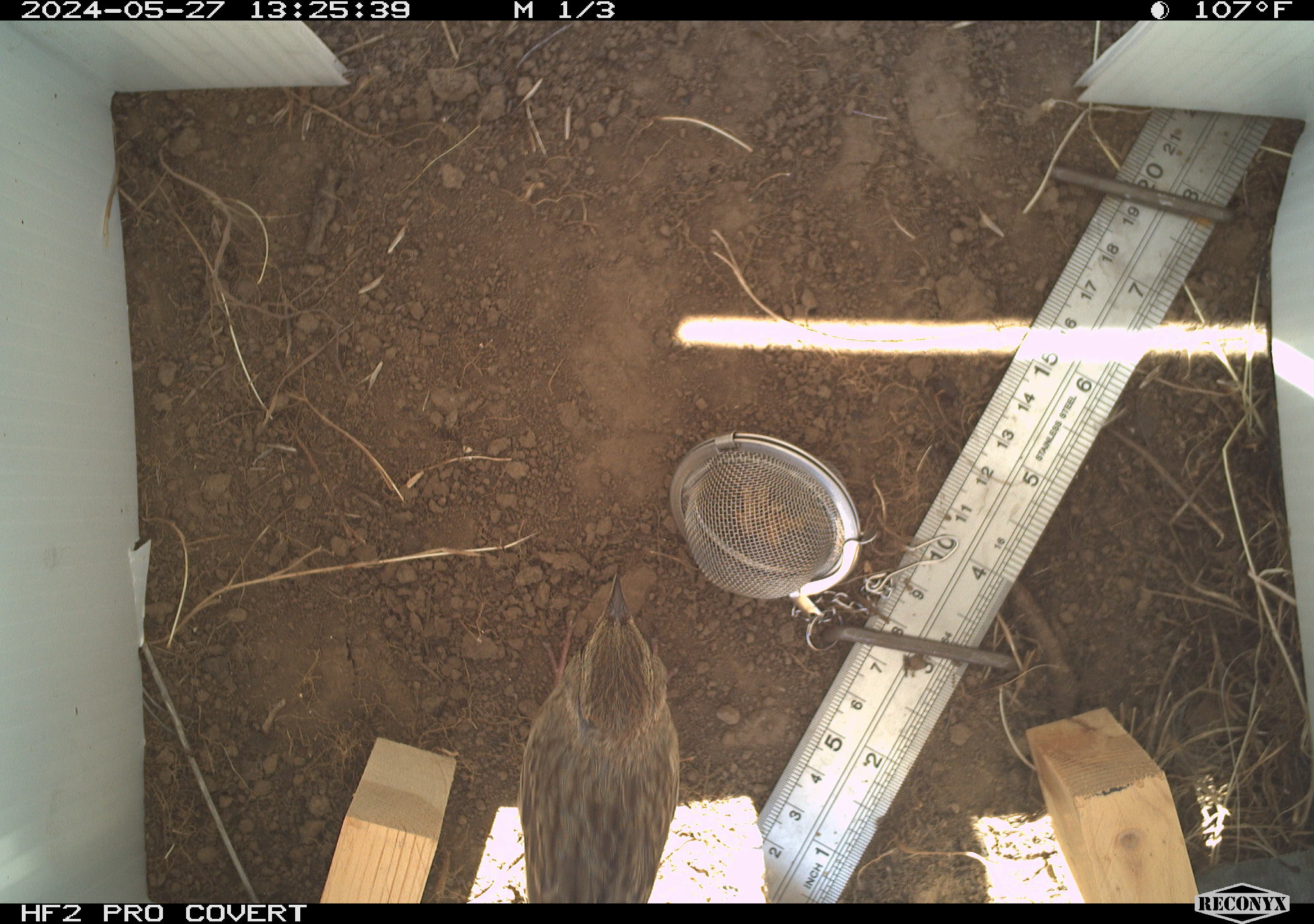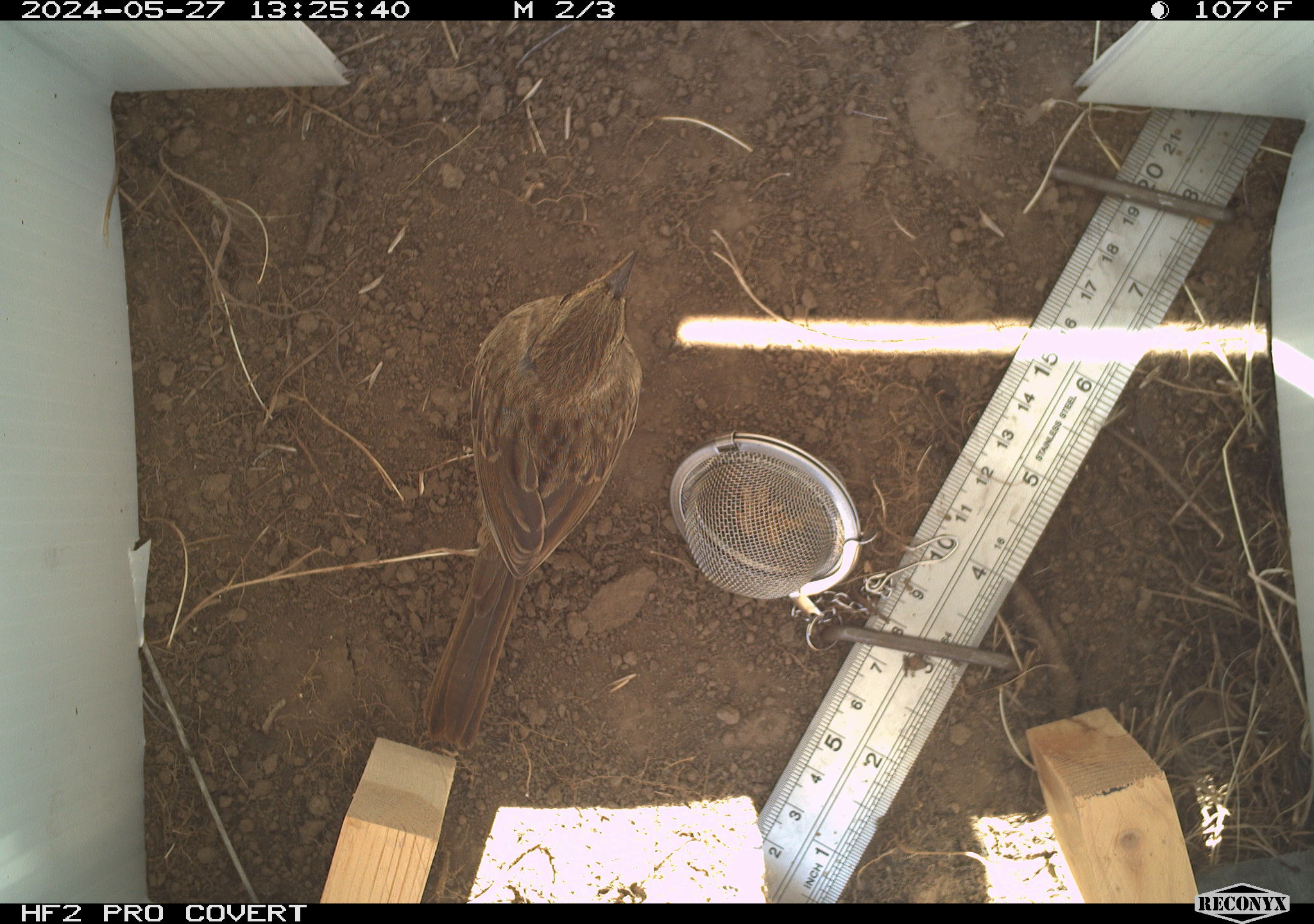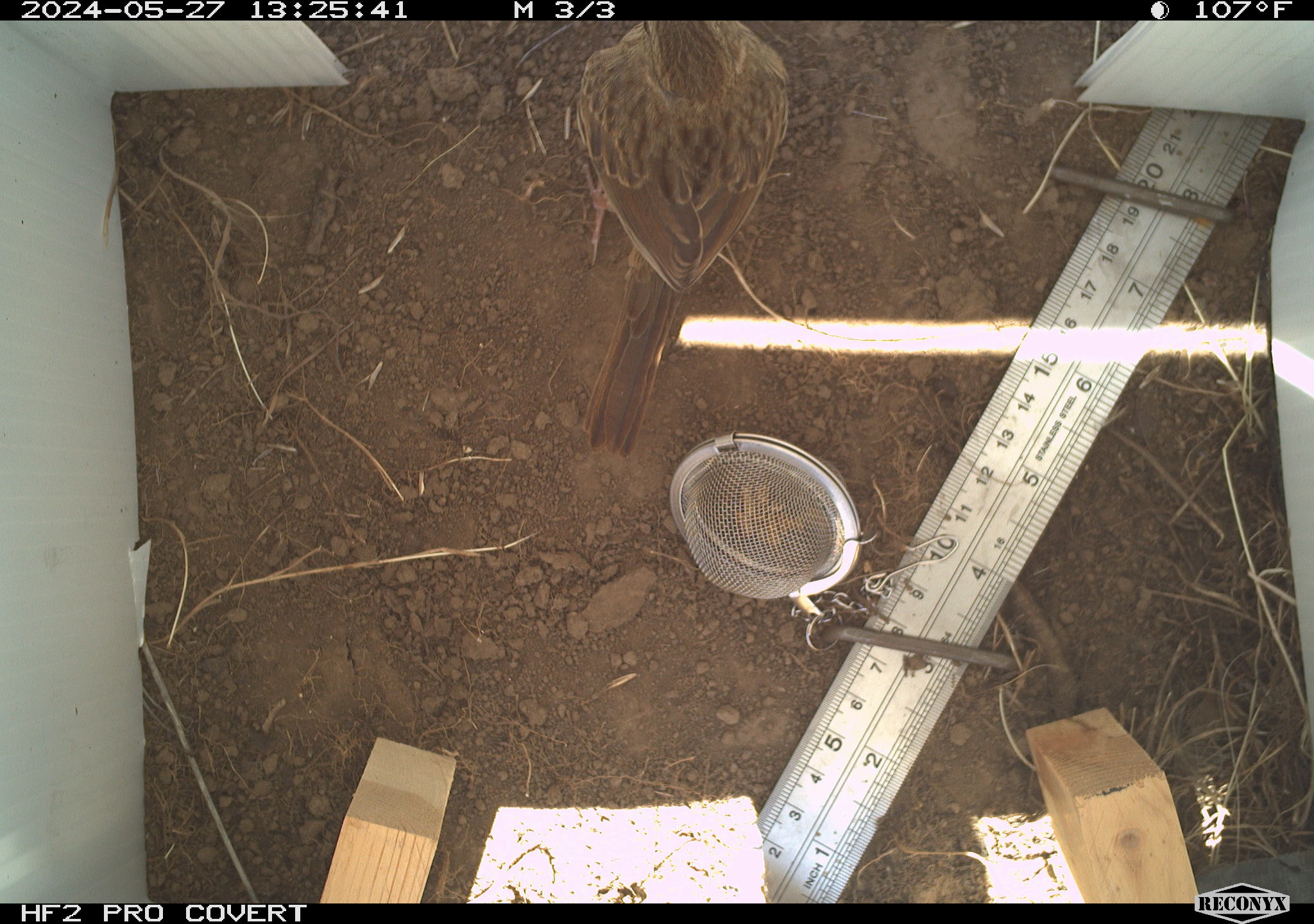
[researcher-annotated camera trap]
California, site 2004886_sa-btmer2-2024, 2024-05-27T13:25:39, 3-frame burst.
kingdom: Animalia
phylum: Chordata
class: Aves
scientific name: Aves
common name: bird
Bird (Aves).